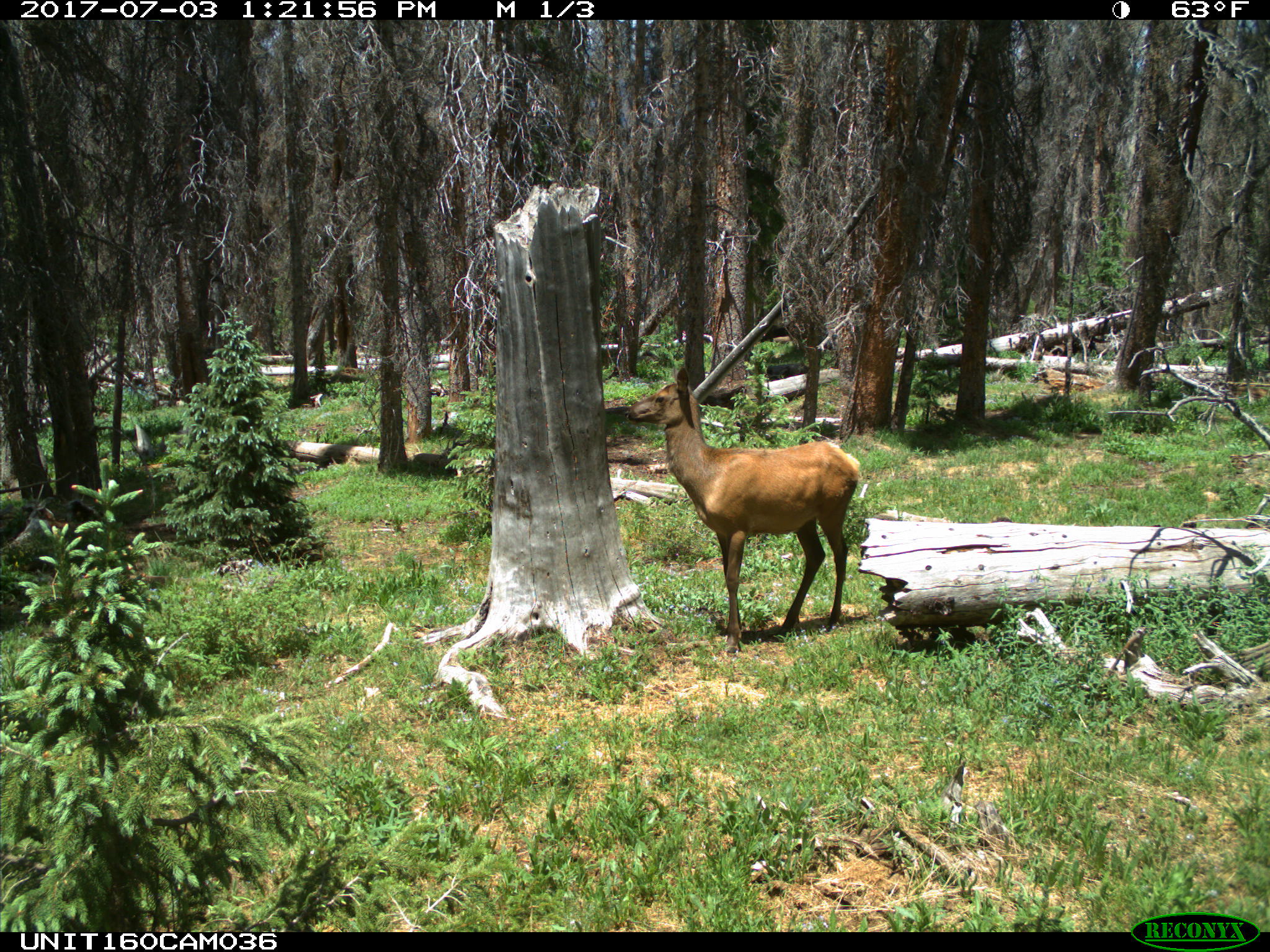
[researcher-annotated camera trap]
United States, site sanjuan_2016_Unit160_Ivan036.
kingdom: Animalia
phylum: Chordata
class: Mammalia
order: Artiodactyla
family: Cervidae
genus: Cervus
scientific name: Cervus elaphus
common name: red deer